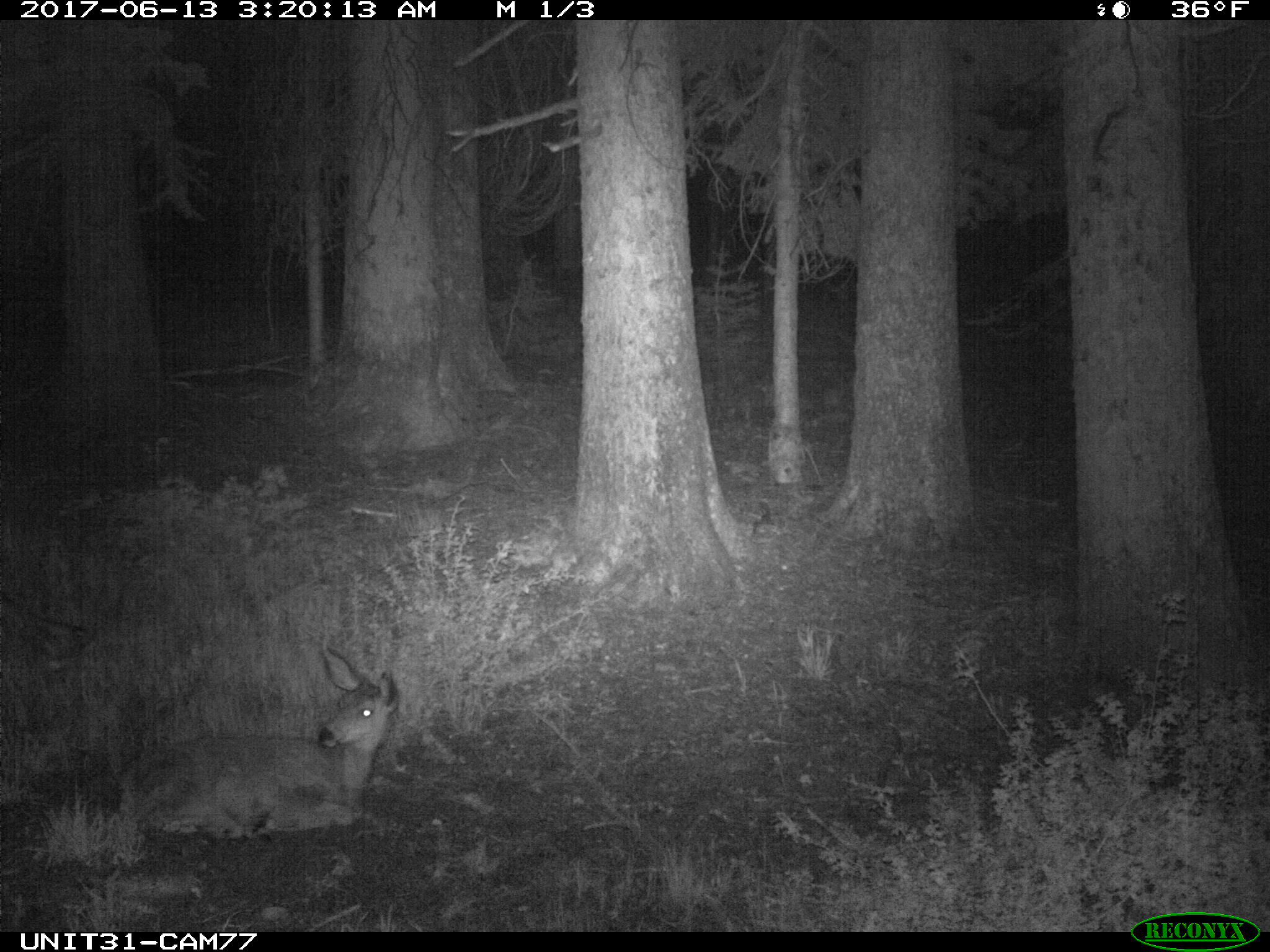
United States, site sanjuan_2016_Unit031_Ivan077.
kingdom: Animalia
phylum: Chordata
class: Mammalia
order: Artiodactyla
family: Cervidae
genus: Odocoileus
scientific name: Odocoileus hemionus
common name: mule deer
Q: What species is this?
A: Odocoileus hemionus (mule deer).